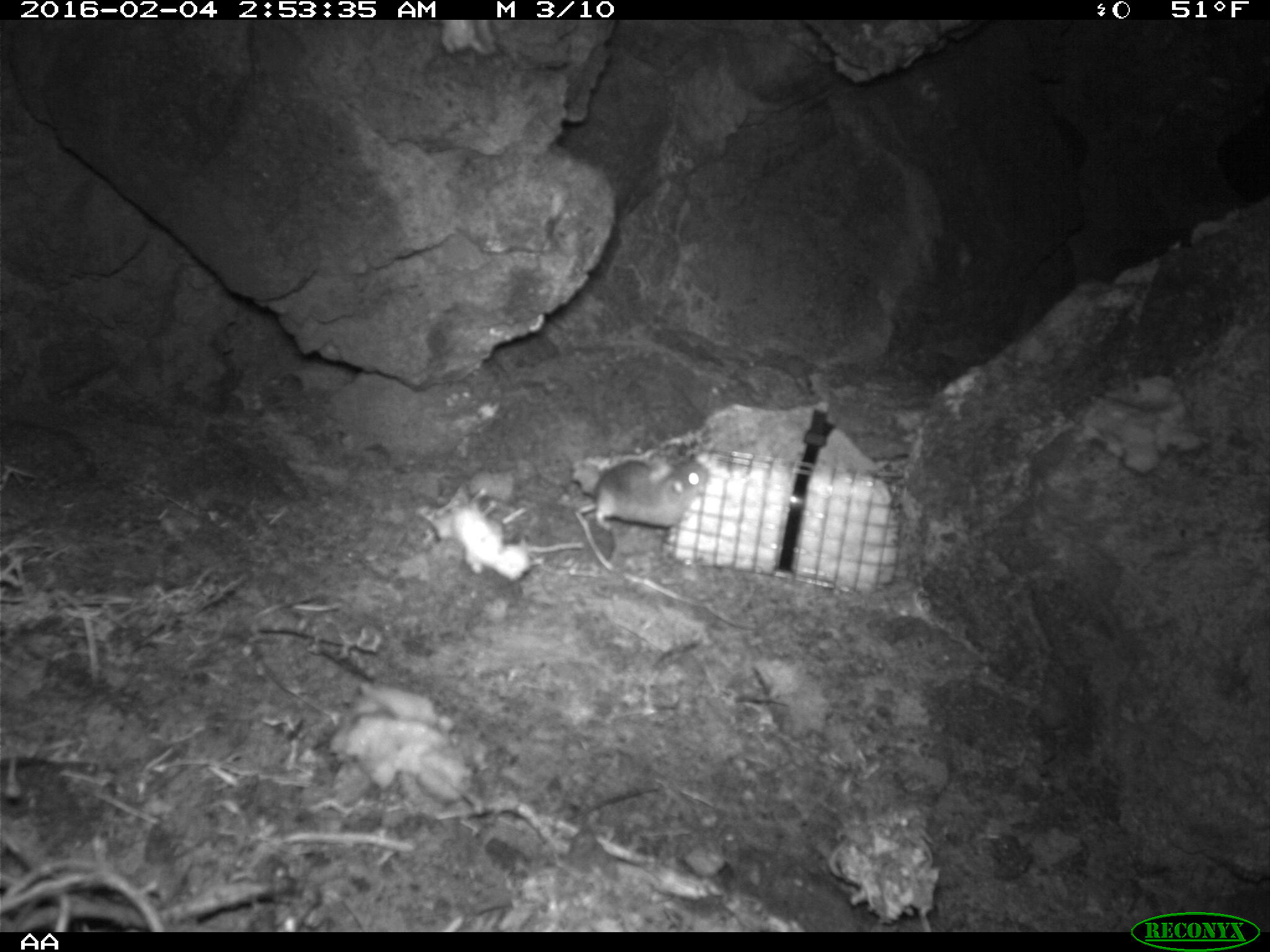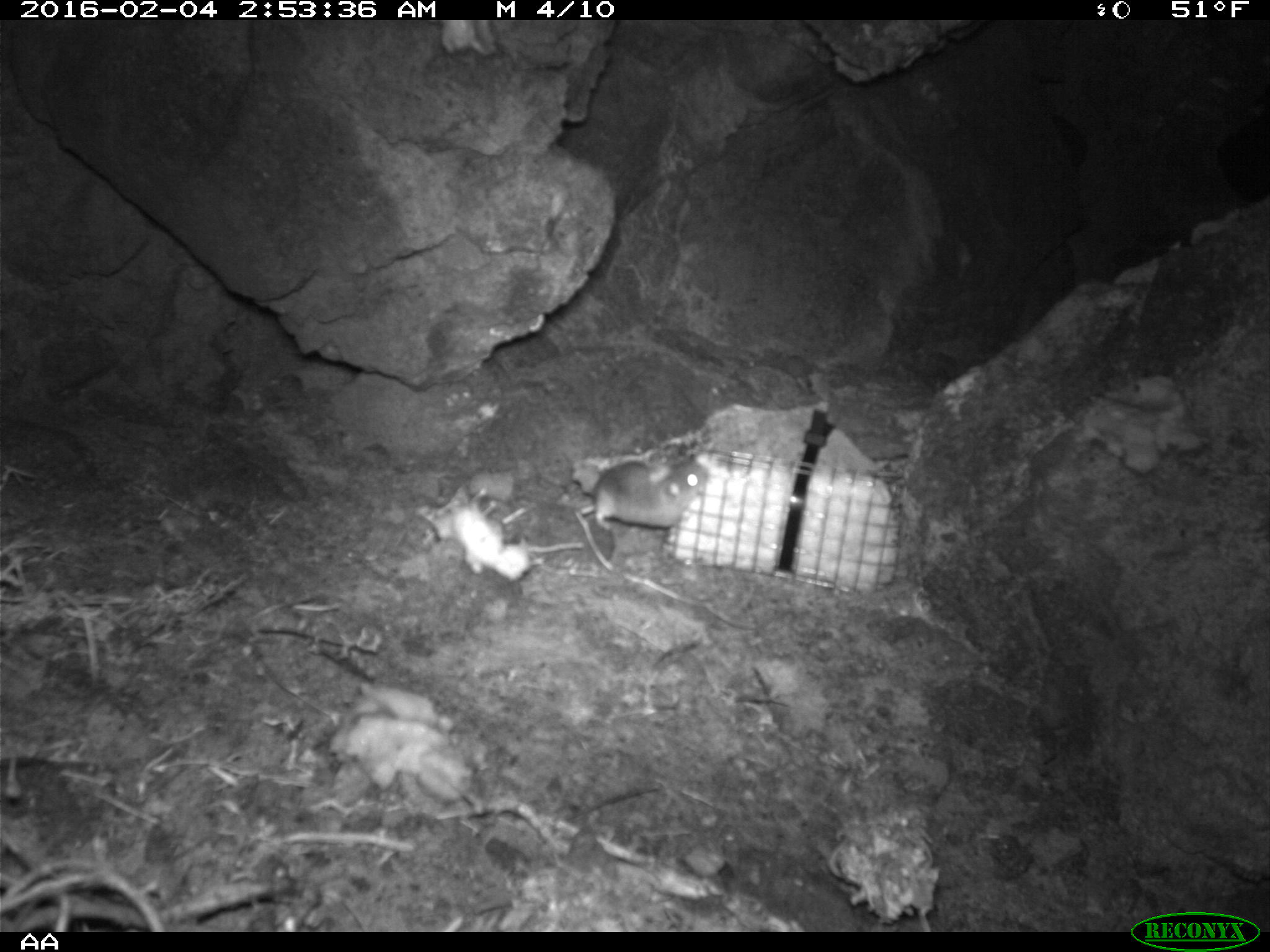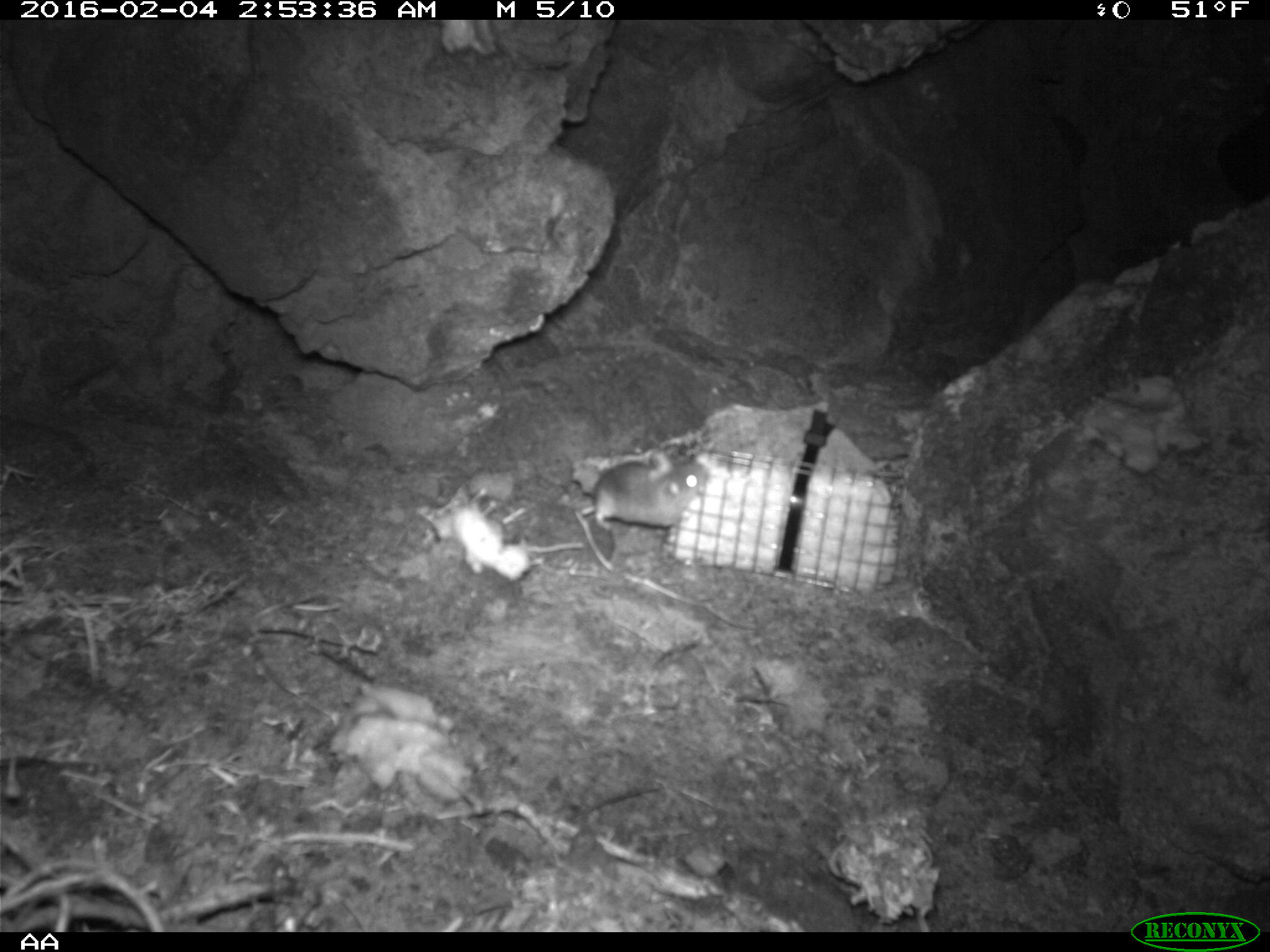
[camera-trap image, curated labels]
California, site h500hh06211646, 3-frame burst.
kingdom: Animalia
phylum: Chordata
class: Mammalia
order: Rodentia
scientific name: Rodentia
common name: rodent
Rodent (Rodentia).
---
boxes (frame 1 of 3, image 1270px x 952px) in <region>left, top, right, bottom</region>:
rodent: <region>595, 455, 708, 532</region>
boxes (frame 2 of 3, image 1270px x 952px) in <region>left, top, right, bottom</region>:
rodent: <region>584, 451, 710, 534</region>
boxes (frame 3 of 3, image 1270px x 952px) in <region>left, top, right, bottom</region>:
rodent: <region>578, 451, 708, 531</region>